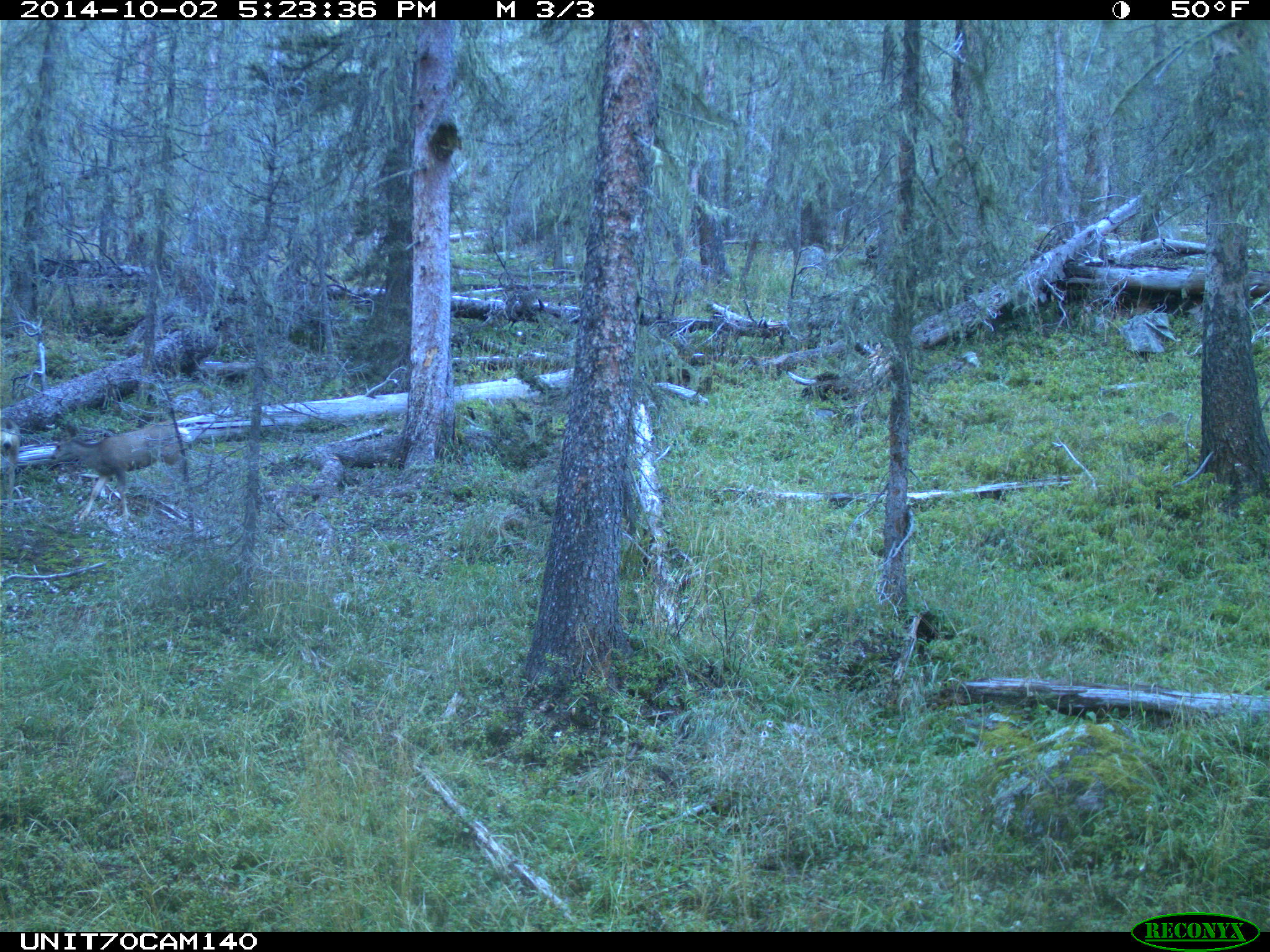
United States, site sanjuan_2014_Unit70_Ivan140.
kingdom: Animalia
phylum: Chordata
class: Mammalia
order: Artiodactyla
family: Cervidae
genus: Odocoileus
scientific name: Odocoileus hemionus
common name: mule deer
Odocoileus hemionus (mule deer).